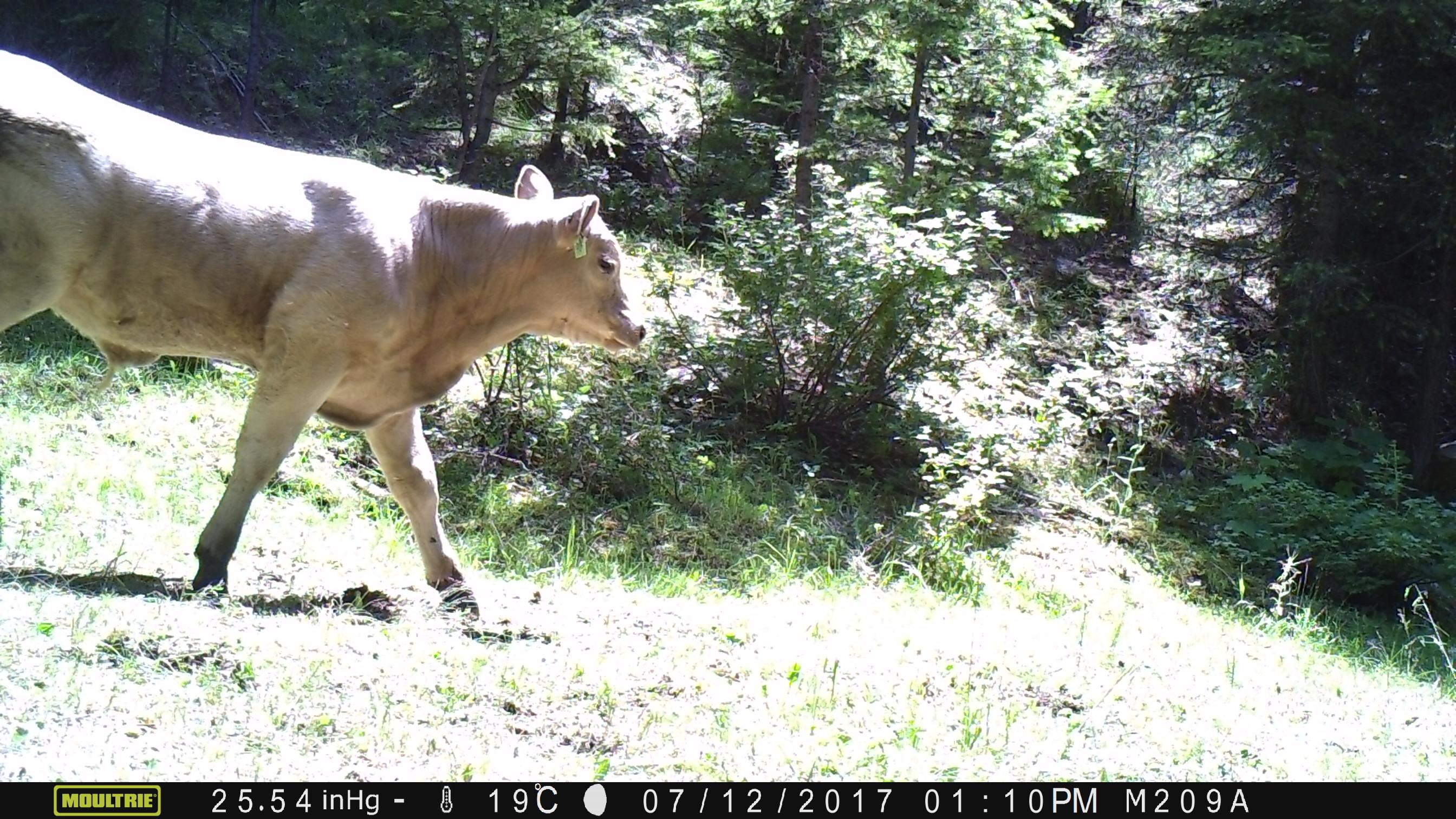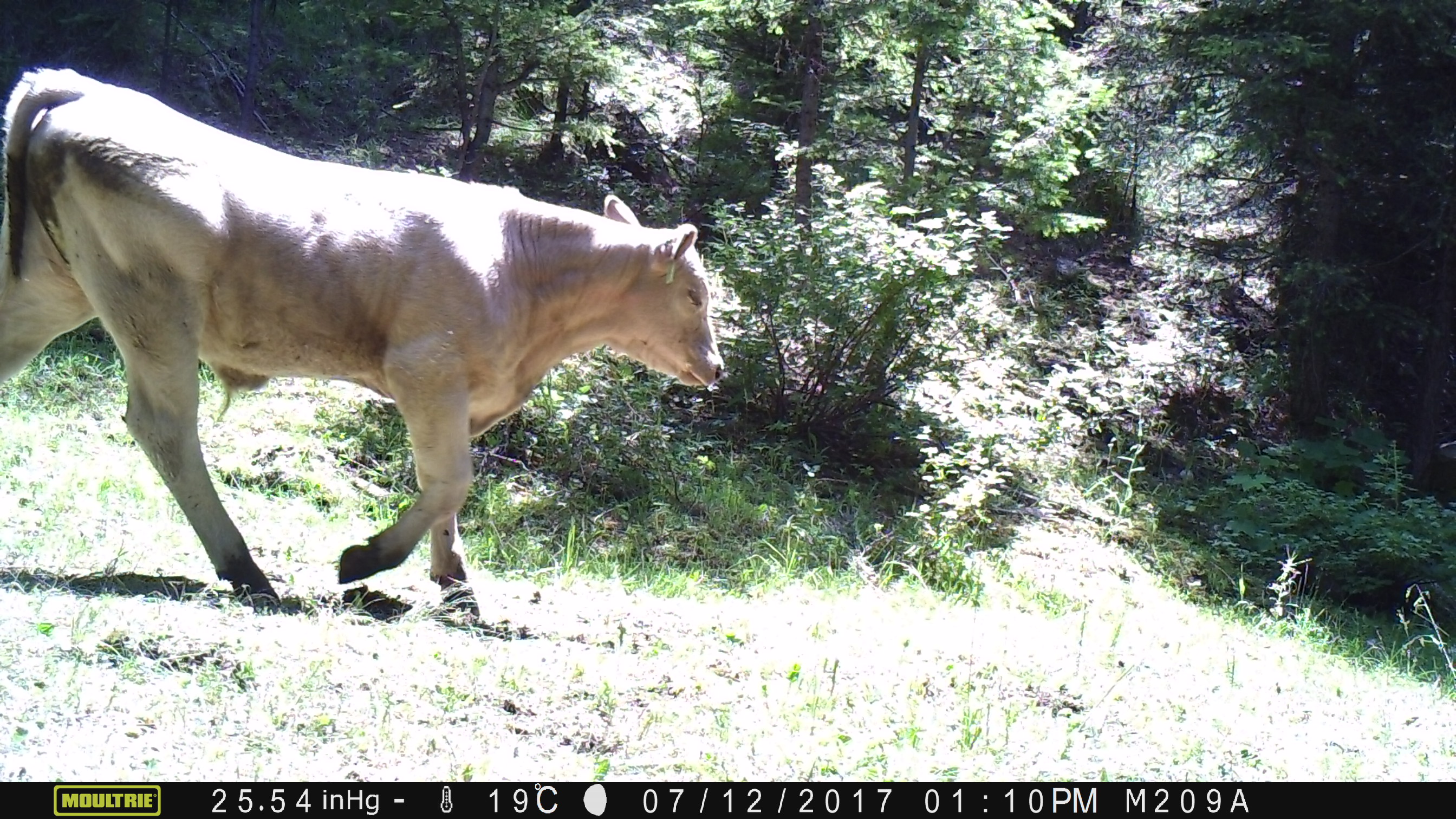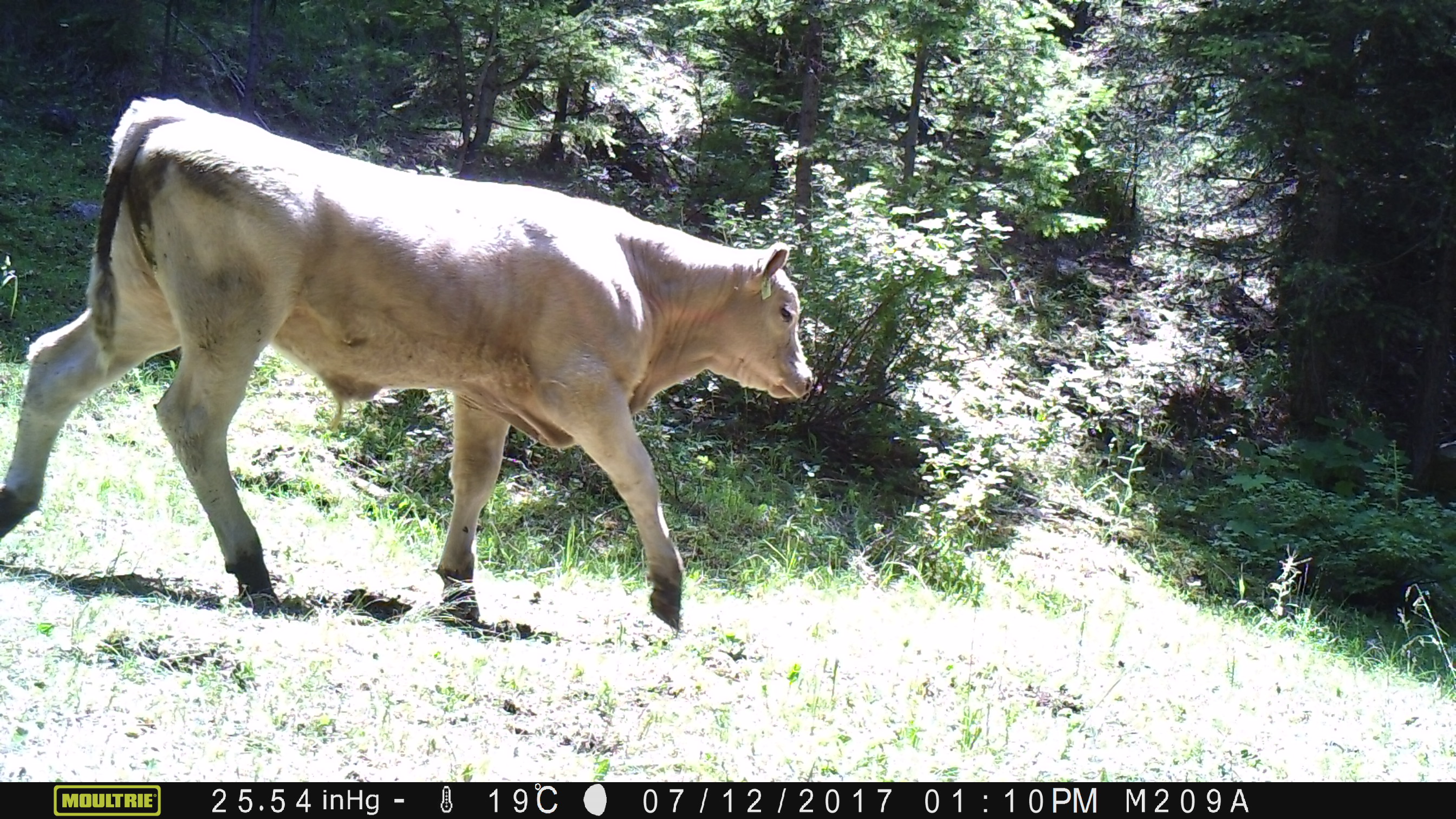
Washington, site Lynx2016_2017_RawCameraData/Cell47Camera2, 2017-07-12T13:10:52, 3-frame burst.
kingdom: Animalia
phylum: Chordata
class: Mammalia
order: Artiodactyla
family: Bovidae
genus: Bos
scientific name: Bos taurus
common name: domestic cattle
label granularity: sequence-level